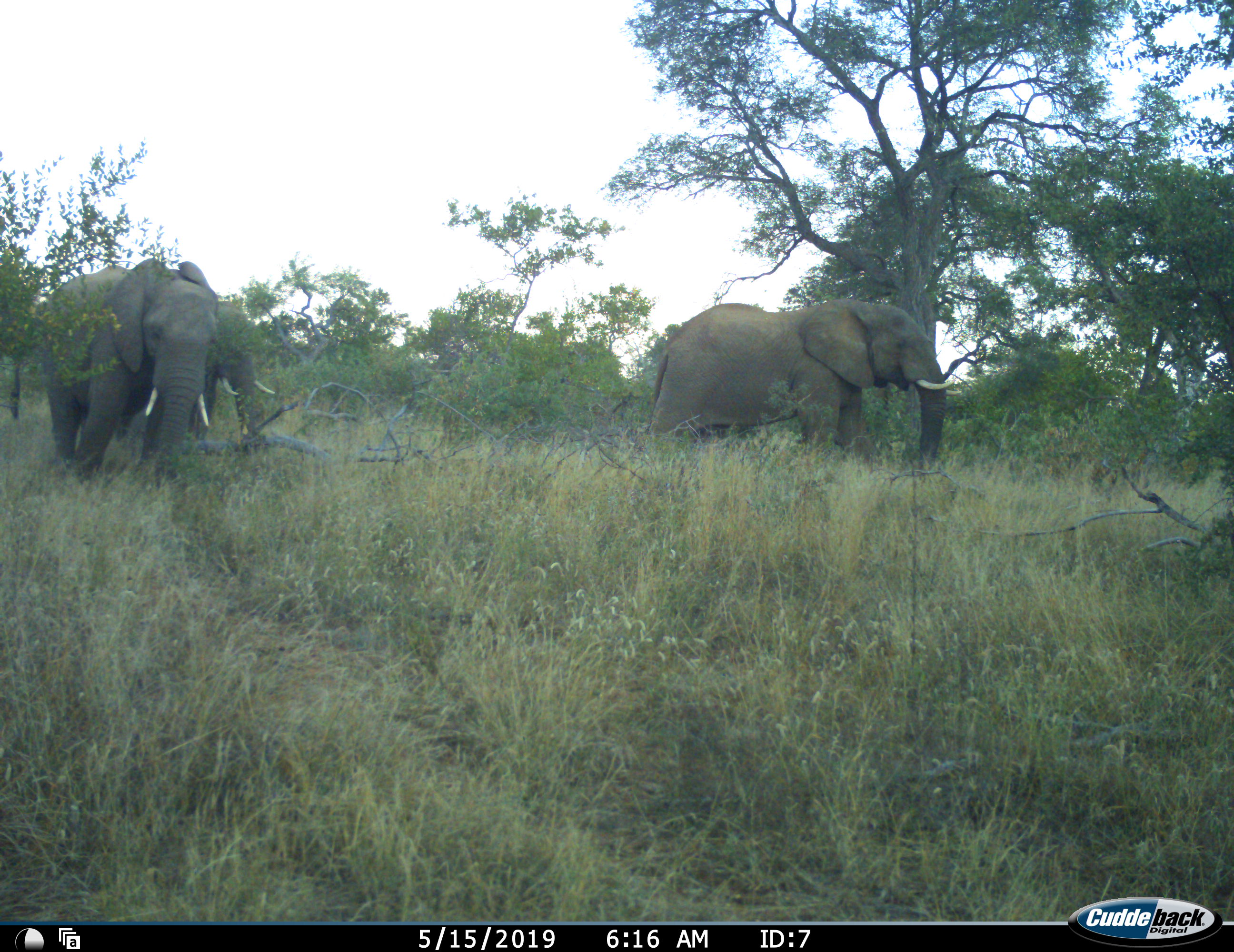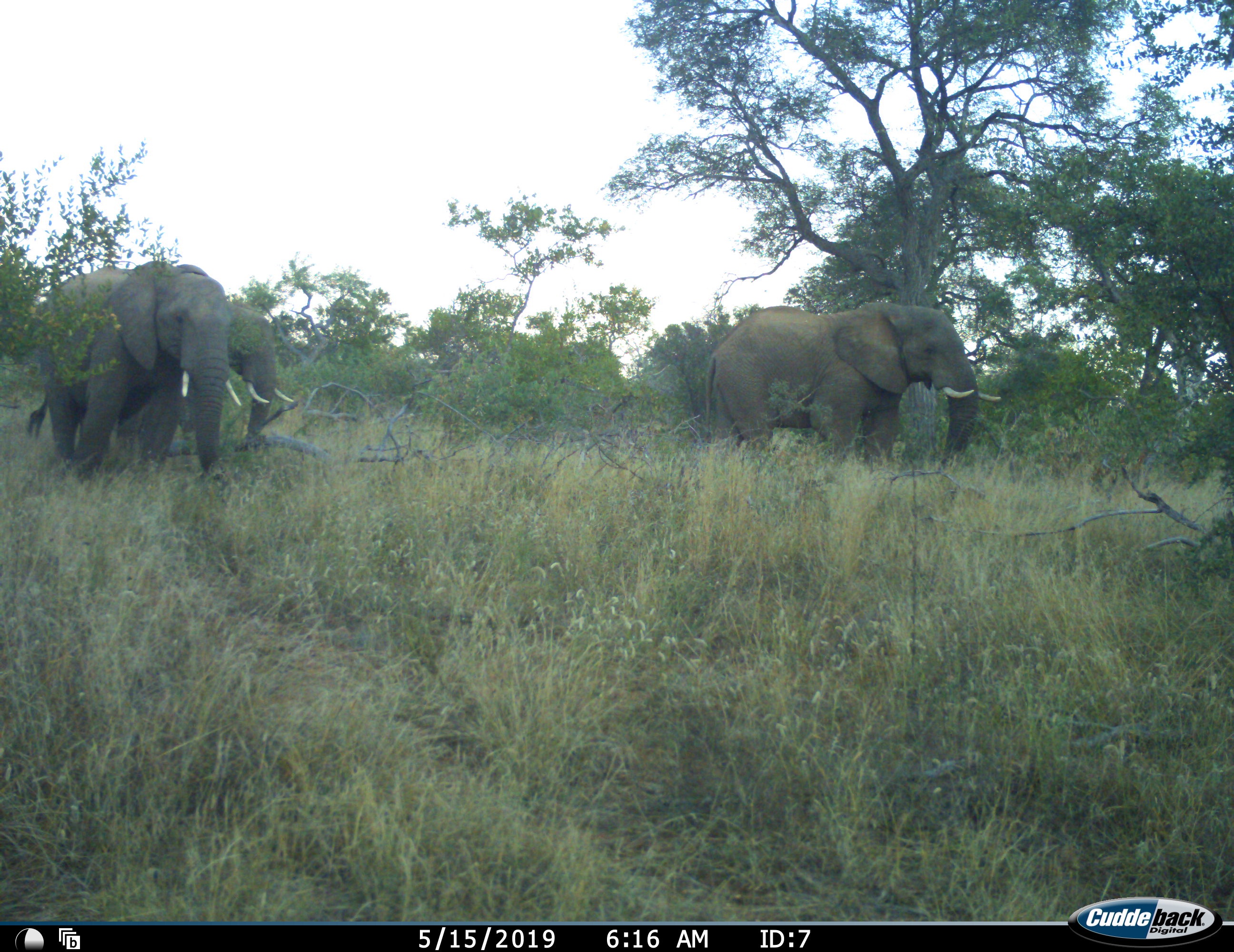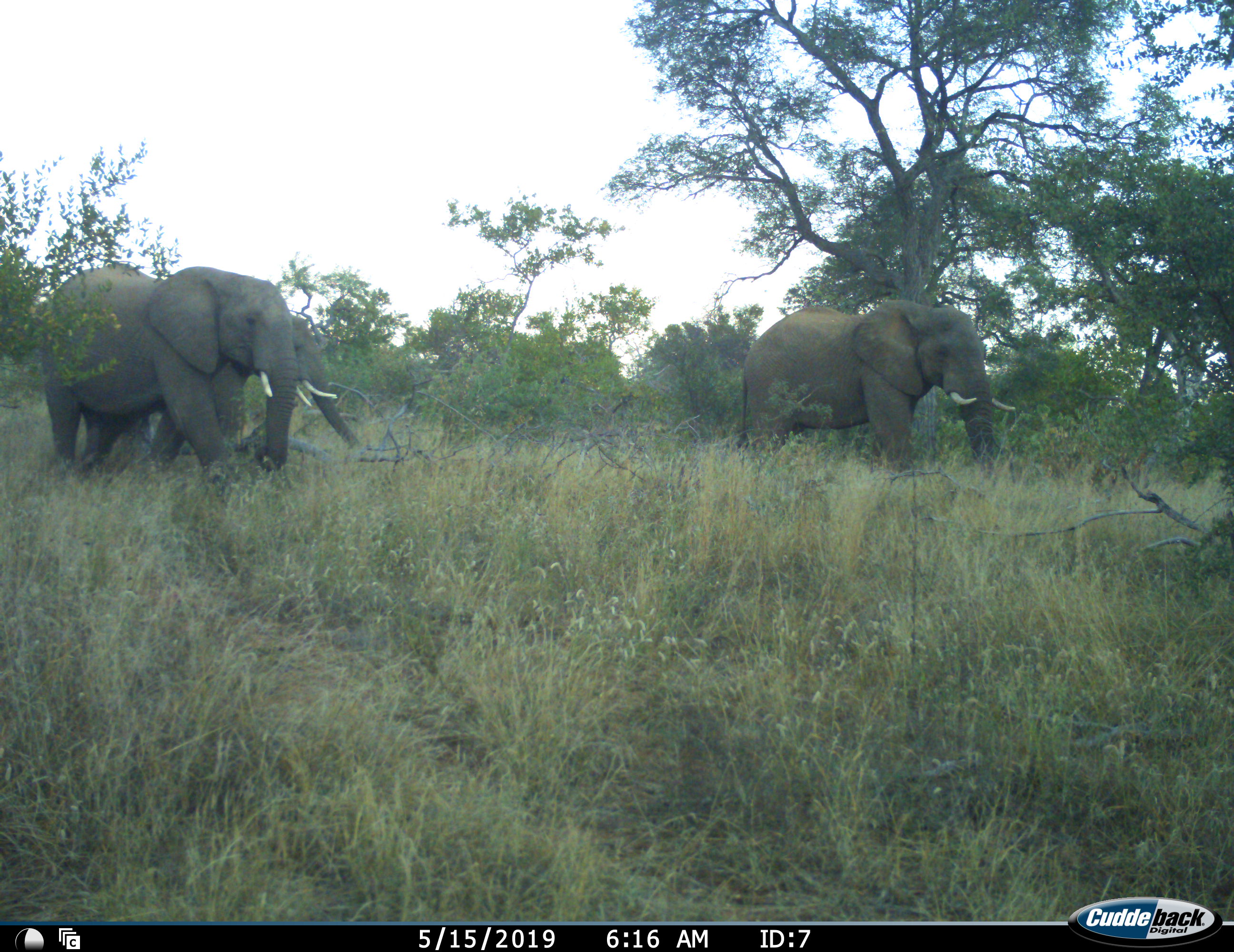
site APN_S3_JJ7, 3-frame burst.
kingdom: Animalia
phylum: Chordata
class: Mammalia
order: Proboscidea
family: Elephantidae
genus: Loxodonta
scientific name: Loxodonta africana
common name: african bush elephant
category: elephant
Elephant (african bush elephant) (Loxodonta africana), count 3. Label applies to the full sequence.